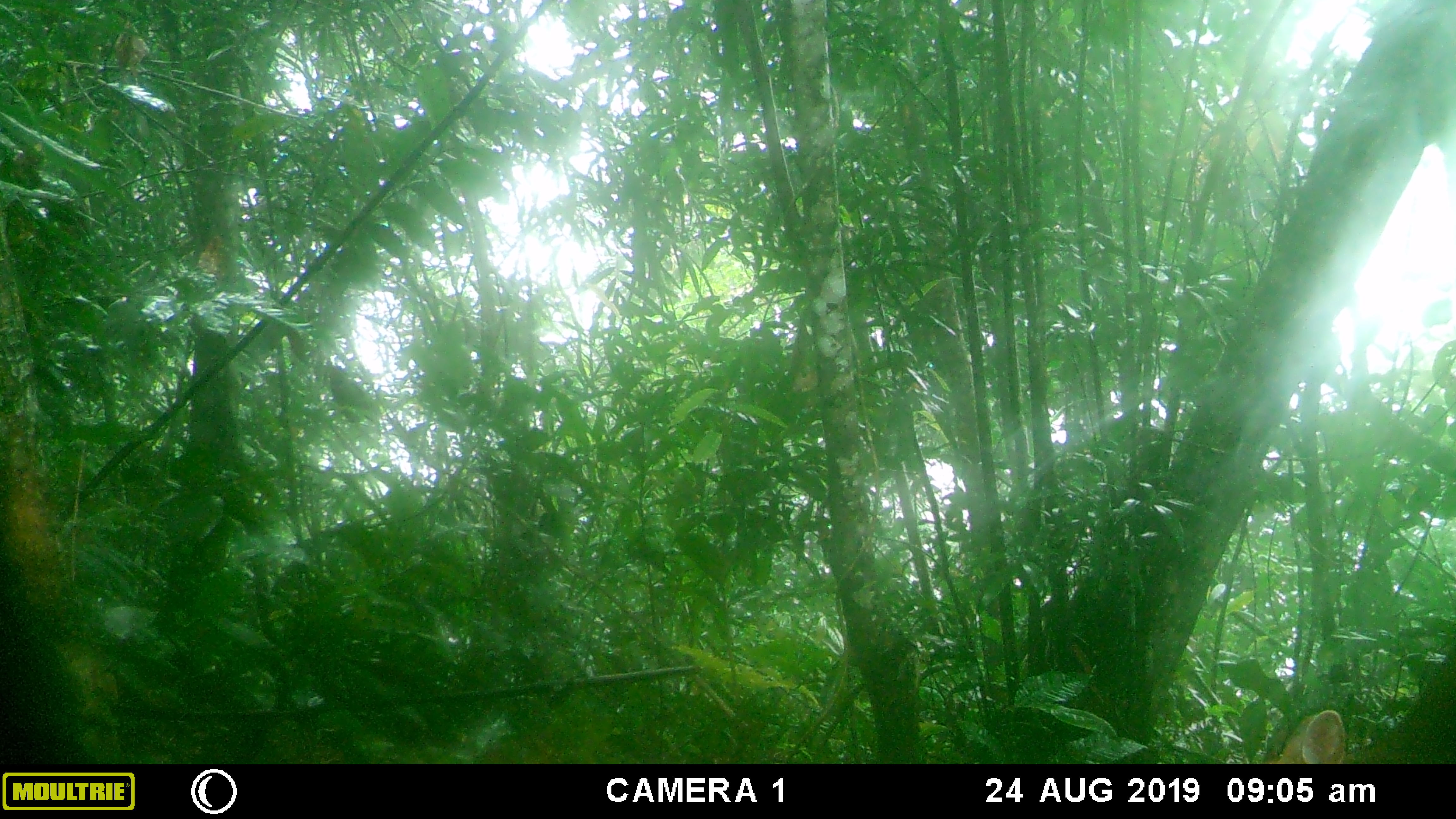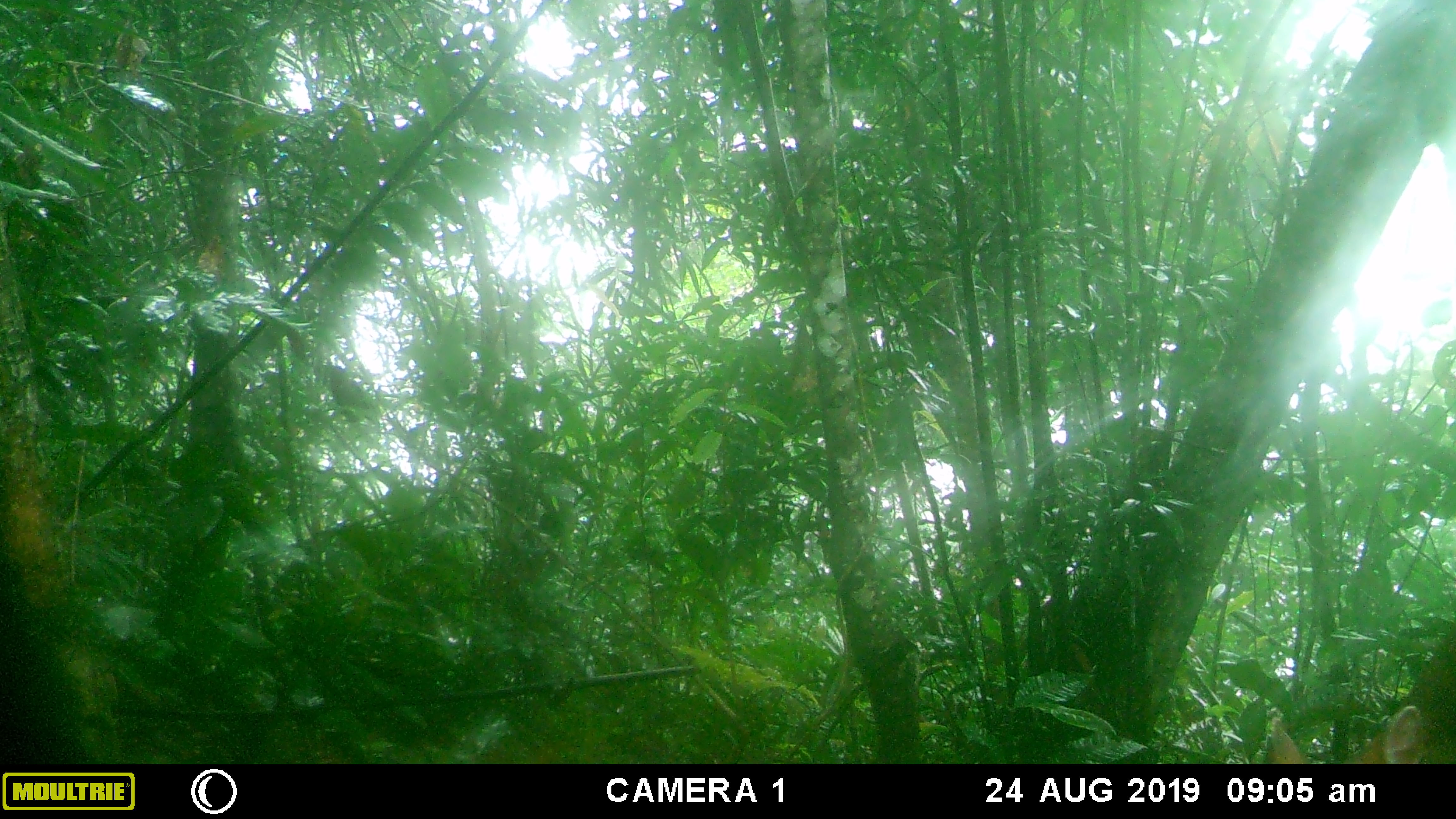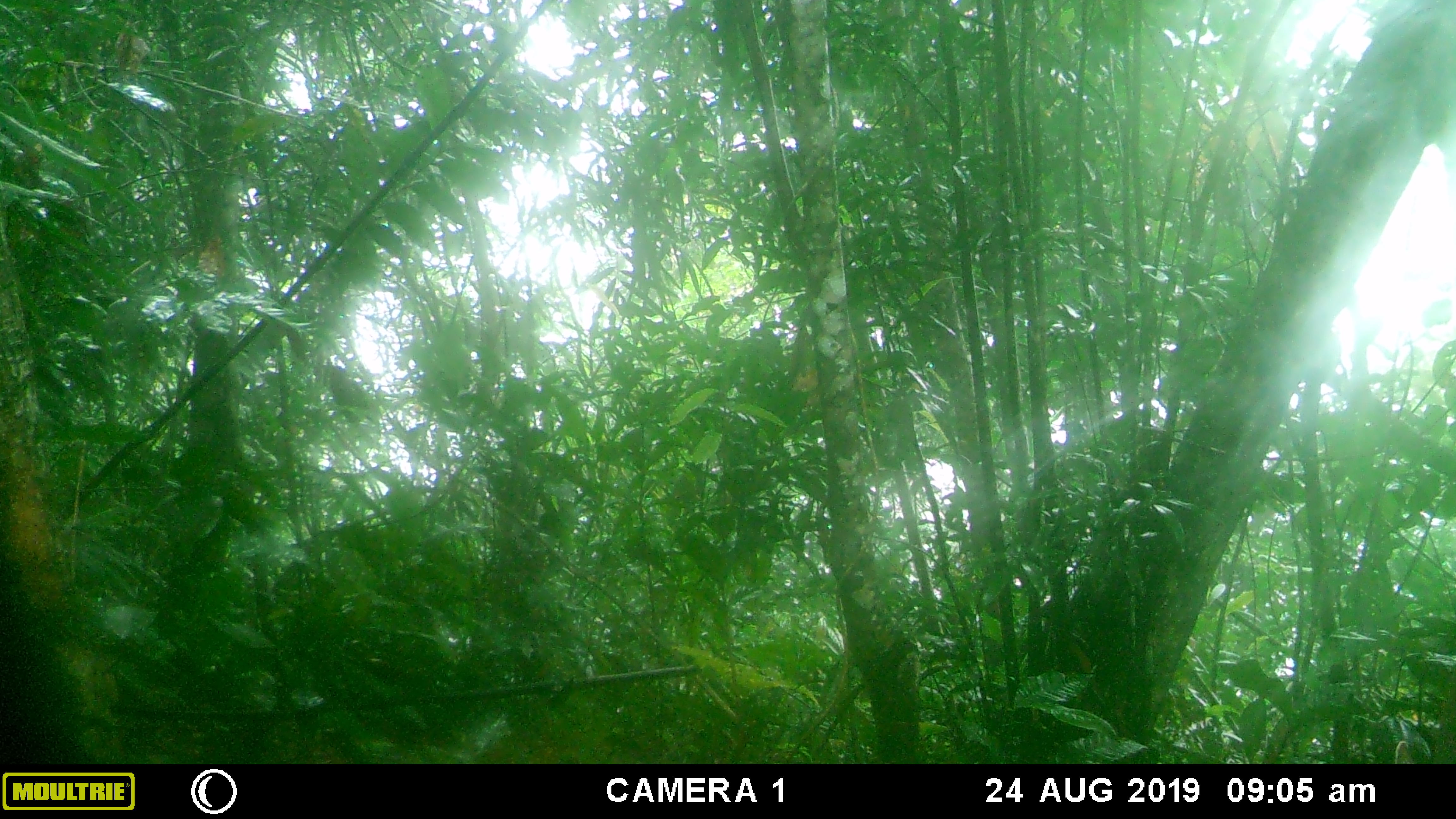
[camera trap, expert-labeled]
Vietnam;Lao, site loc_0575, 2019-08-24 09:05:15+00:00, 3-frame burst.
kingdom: Animalia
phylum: Chordata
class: Mammalia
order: Artiodactyla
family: Cervidae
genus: Muntiacus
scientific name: Muntiacus rooseveltorum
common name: roosevelt's muntjac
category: roosevelts muntjac group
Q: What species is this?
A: Roosevelts muntjac group (roosevelt's muntjac) (Muntiacus rooseveltorum).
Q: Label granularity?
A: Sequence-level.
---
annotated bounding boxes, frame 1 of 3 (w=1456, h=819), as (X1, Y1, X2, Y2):
roosevelts muntjac group: (1265, 636, 1456, 764)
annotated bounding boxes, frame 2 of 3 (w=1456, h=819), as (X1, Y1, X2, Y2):
roosevelts muntjac group: (1264, 612, 1456, 763)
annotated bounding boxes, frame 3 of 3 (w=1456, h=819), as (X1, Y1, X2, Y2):
roosevelts muntjac group: (1395, 740, 1415, 764)